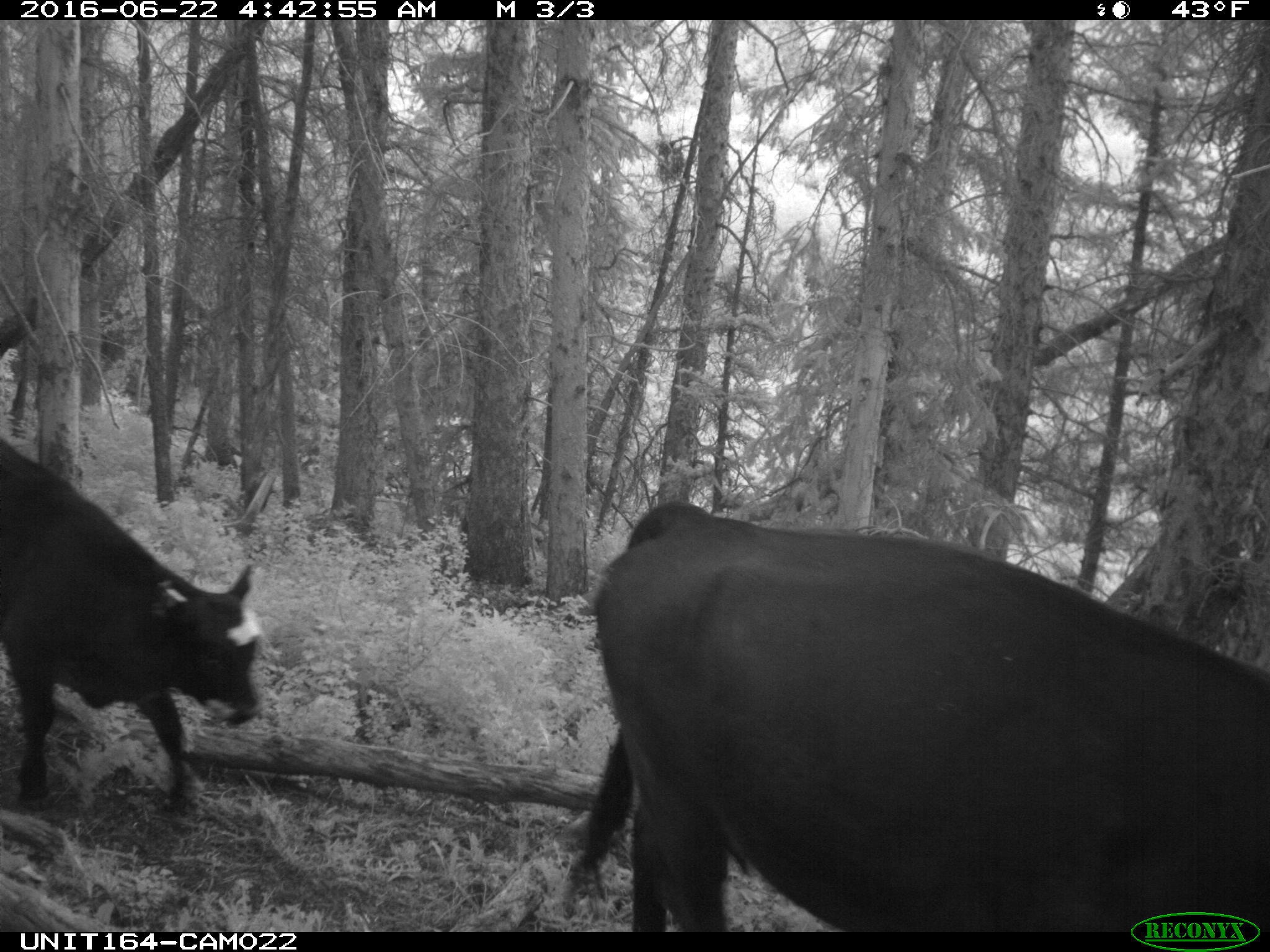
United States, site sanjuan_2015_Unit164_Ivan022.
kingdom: Animalia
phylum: Chordata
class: Mammalia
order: Artiodactyla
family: Bovidae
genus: Bos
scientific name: Bos taurus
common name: domestic cow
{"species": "Bos taurus (domestic cow)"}